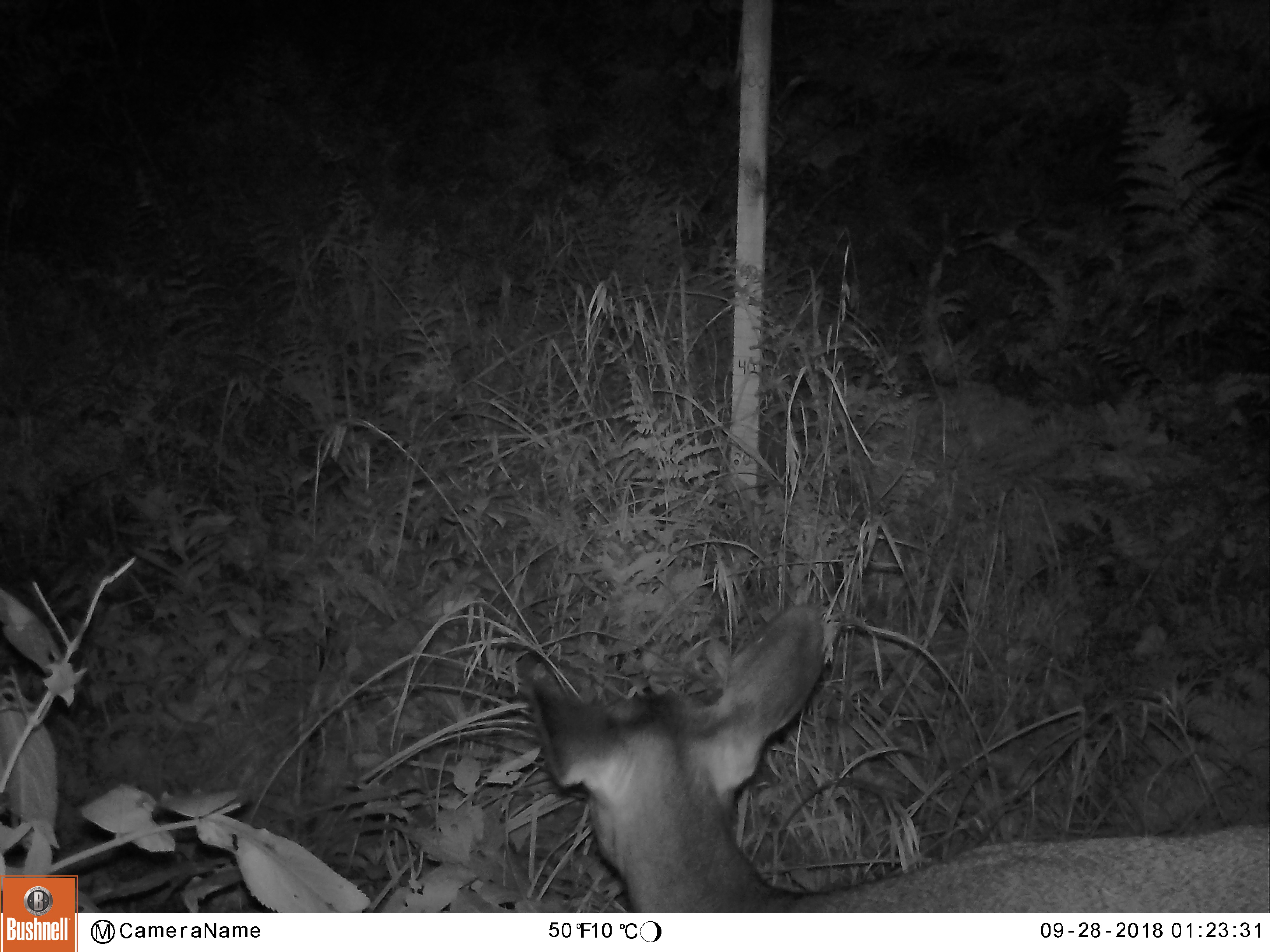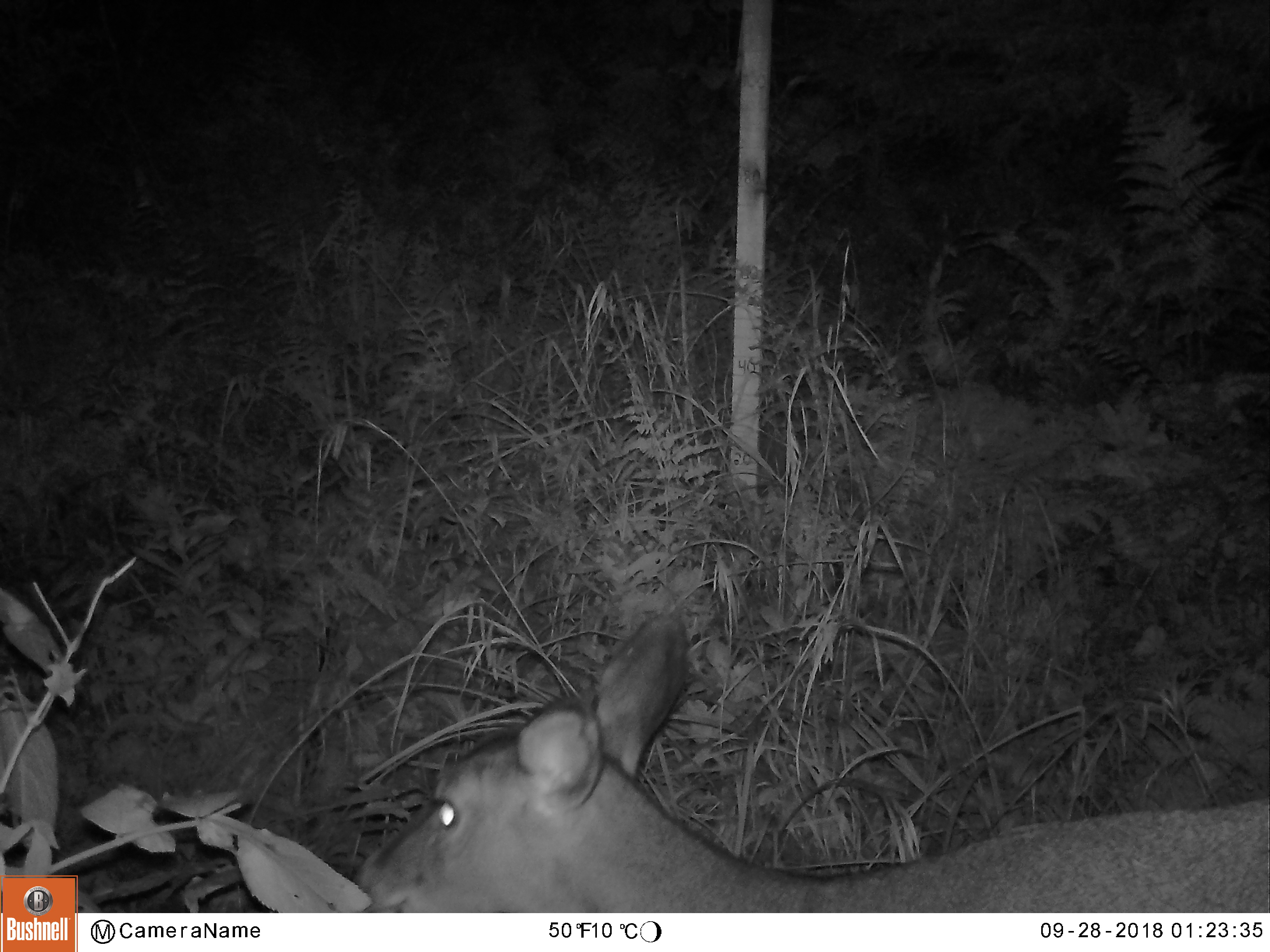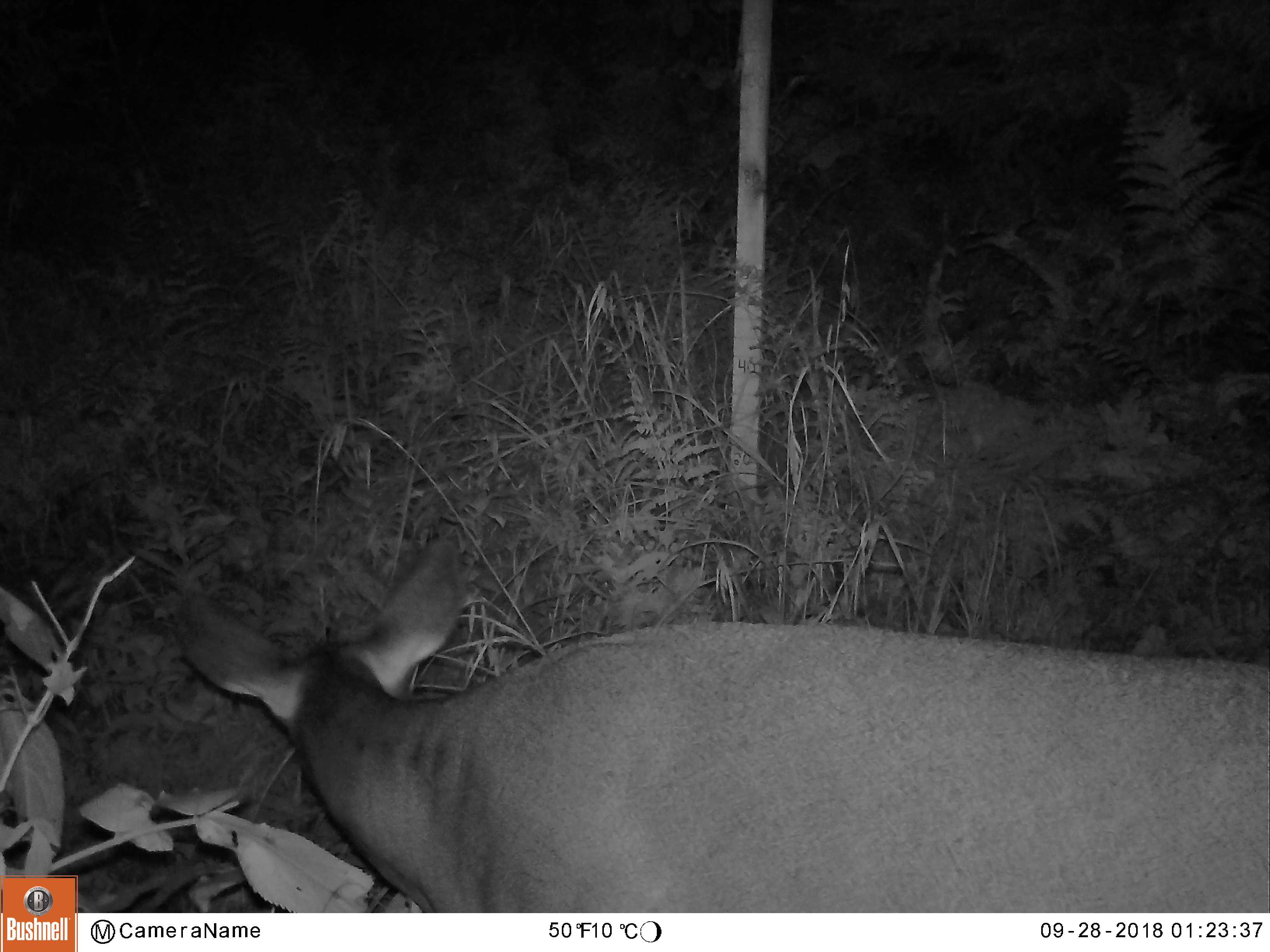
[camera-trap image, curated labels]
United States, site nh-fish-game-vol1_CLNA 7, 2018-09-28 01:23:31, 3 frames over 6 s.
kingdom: Animalia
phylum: Chordata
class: Mammalia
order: Artiodactyla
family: Cervidae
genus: Odocoileus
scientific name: Odocoileus virginianus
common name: white-tailed deer